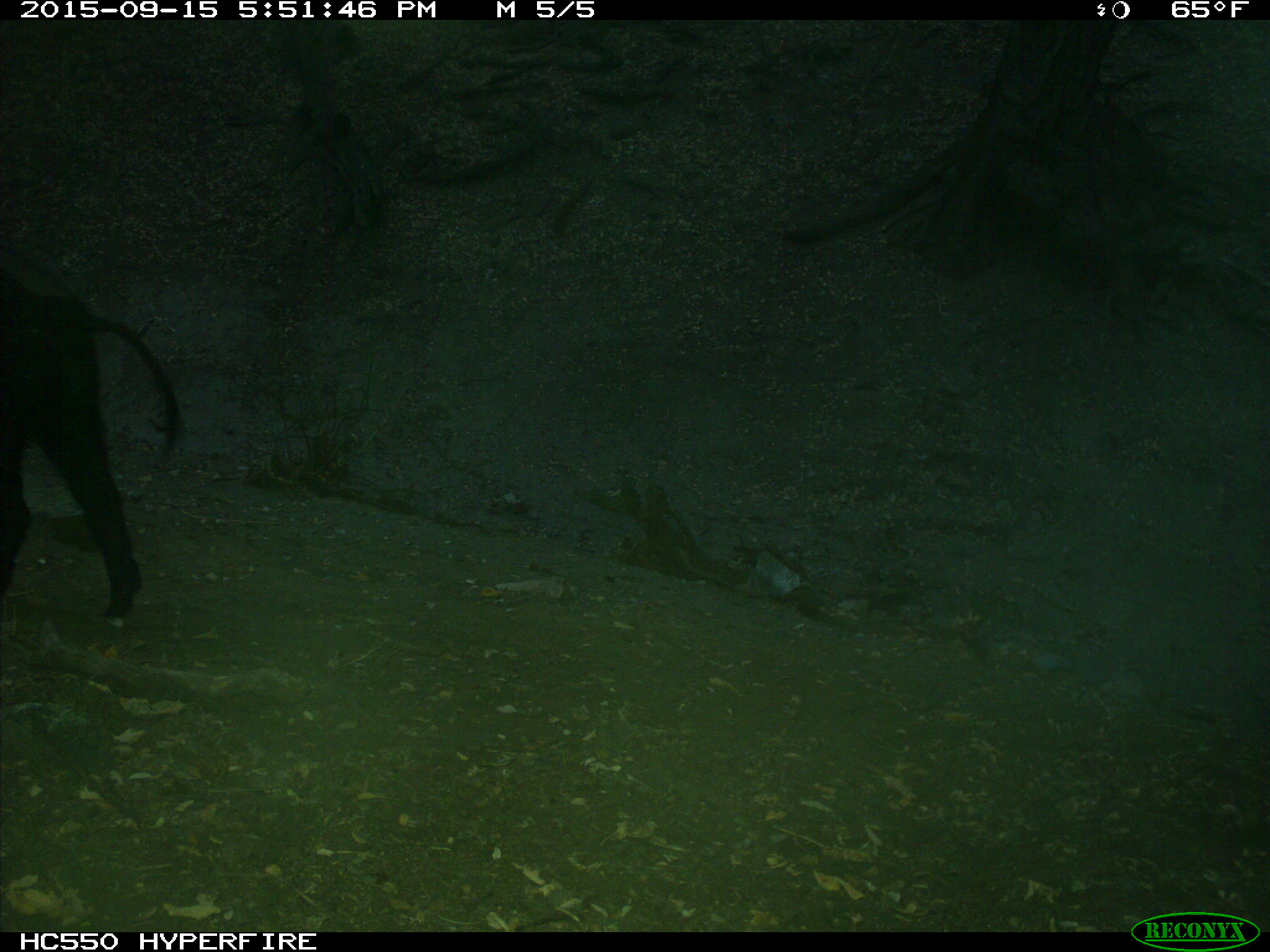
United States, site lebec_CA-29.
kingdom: Animalia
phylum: Chordata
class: Mammalia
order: Artiodactyla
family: Suidae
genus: Sus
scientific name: Sus scrofa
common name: wild boar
Sus scrofa (wild boar).